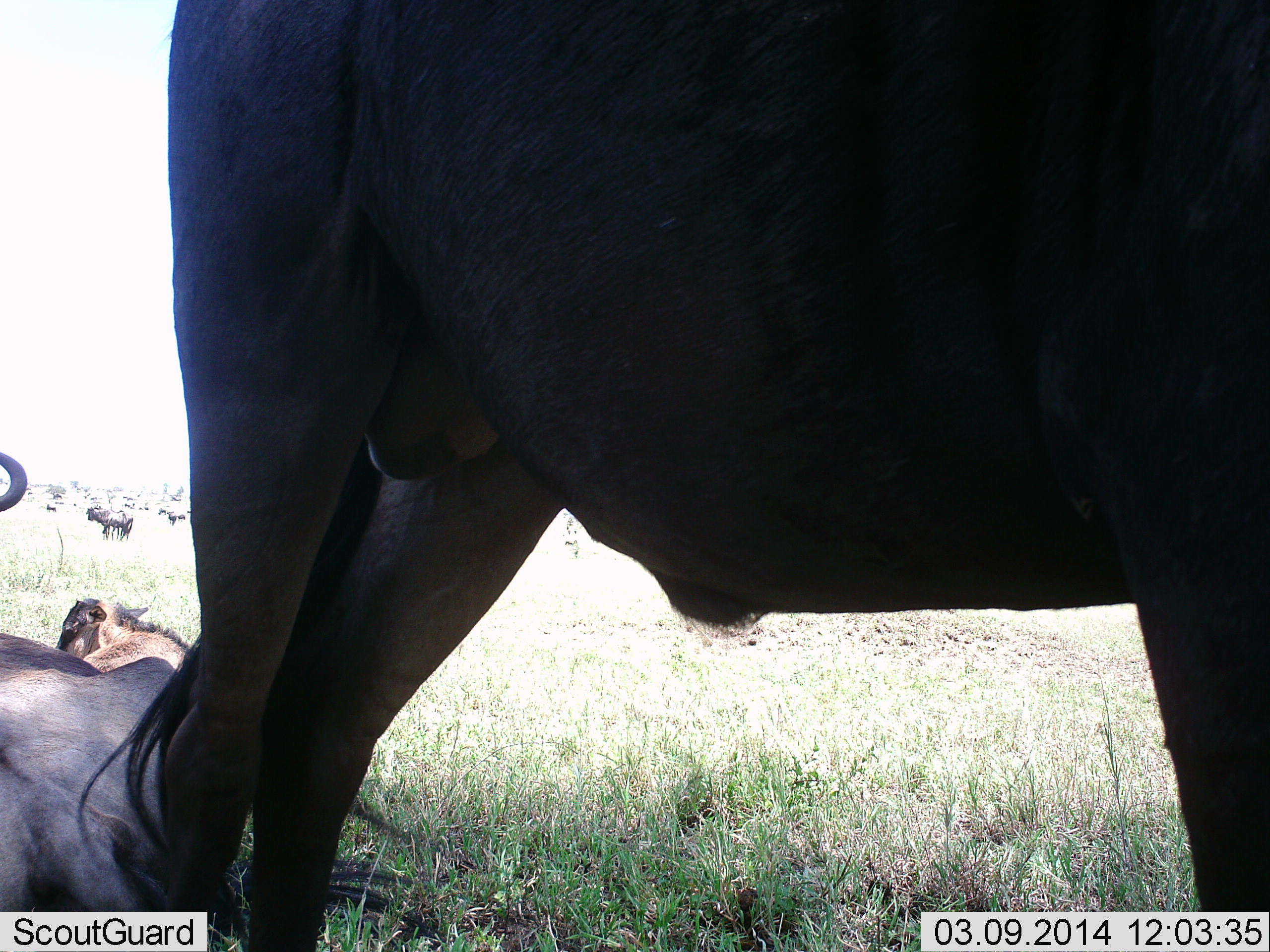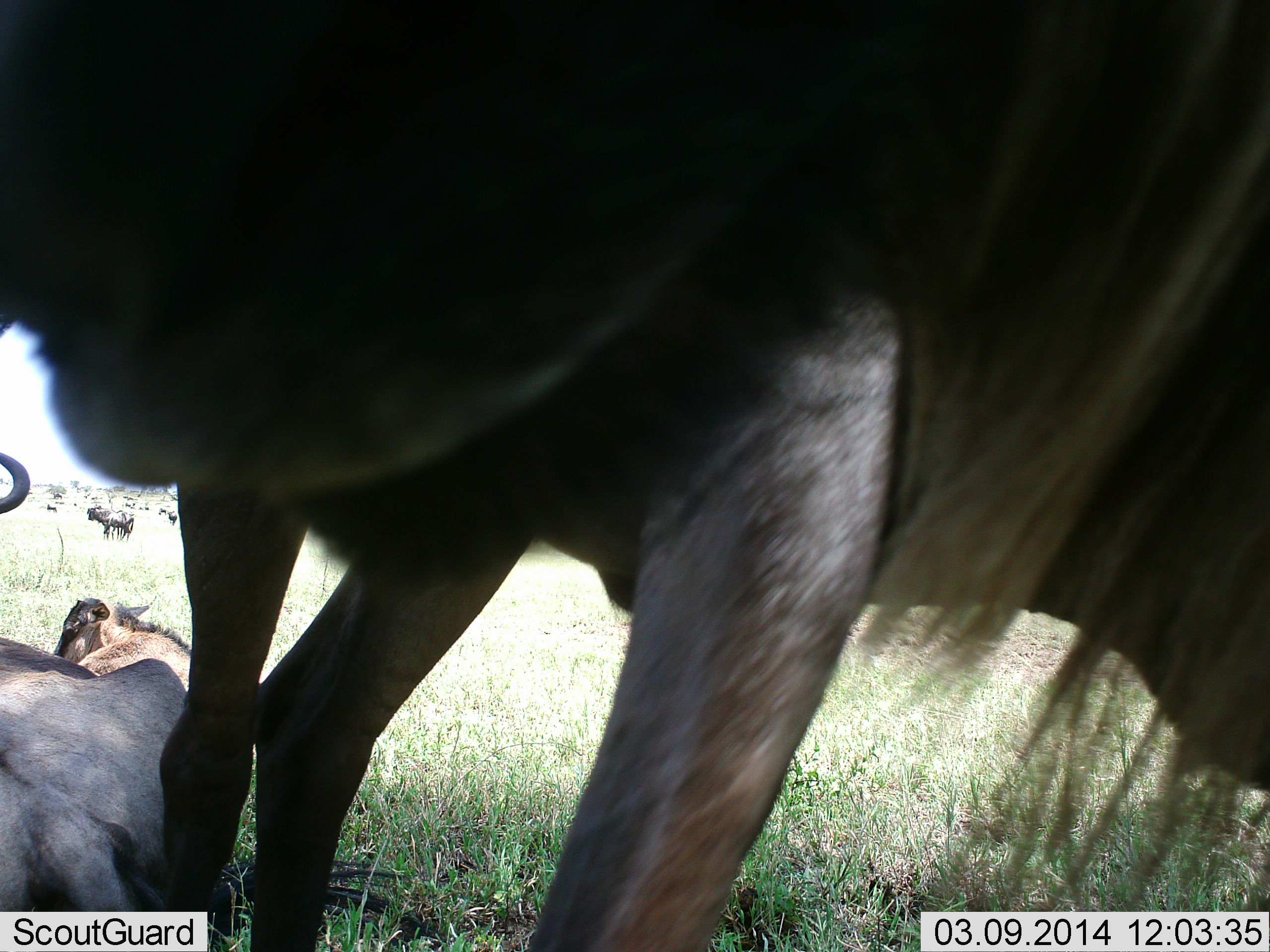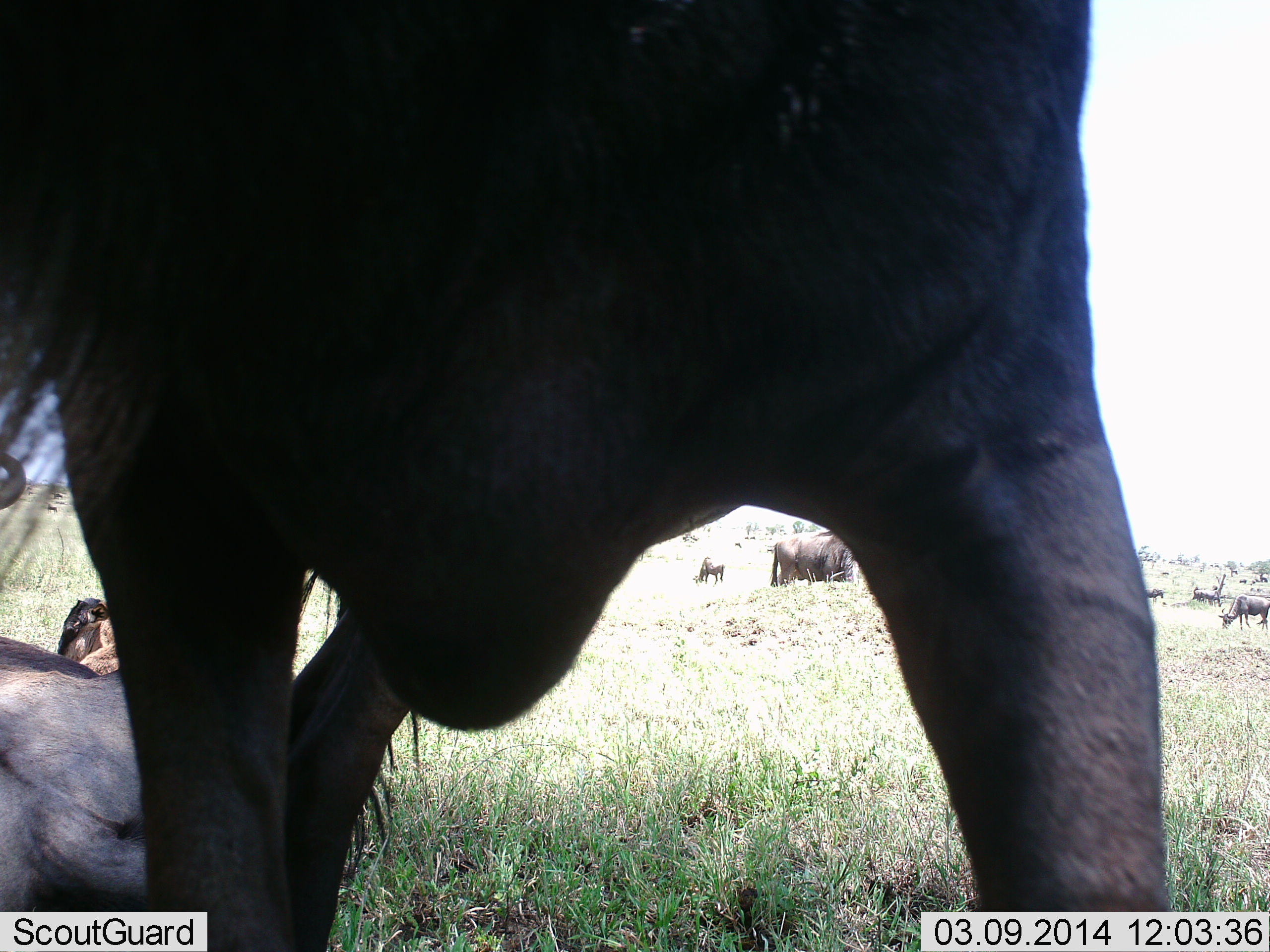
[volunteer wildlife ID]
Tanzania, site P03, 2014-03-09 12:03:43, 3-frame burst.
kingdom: Animalia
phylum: Chordata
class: Mammalia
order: Artiodactyla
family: Bovidae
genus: Connochaetes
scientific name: Connochaetes taurinus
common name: blue wildebeest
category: wildebeest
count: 11-50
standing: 60%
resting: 90%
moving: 10%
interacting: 10%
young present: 10%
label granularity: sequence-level